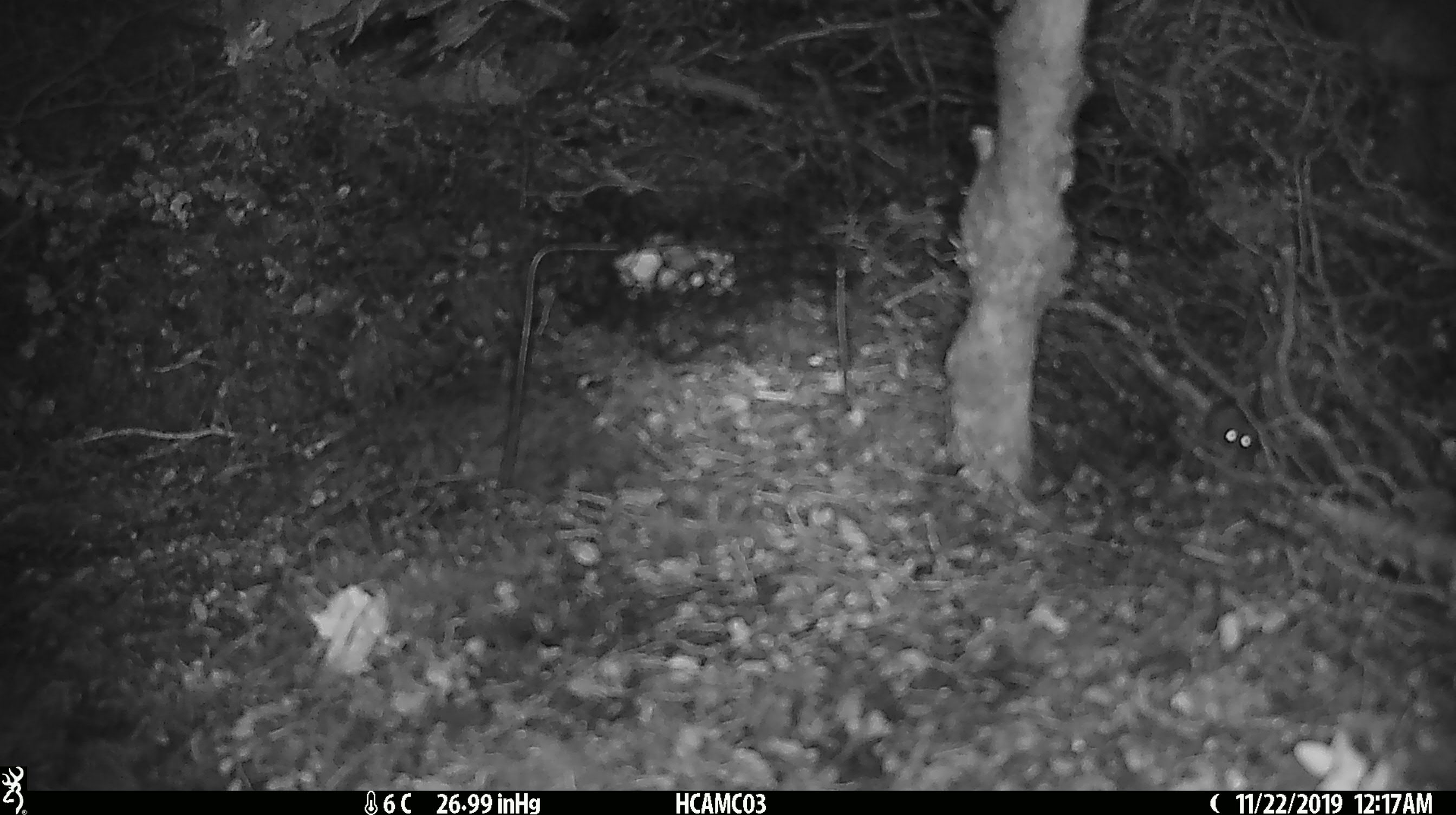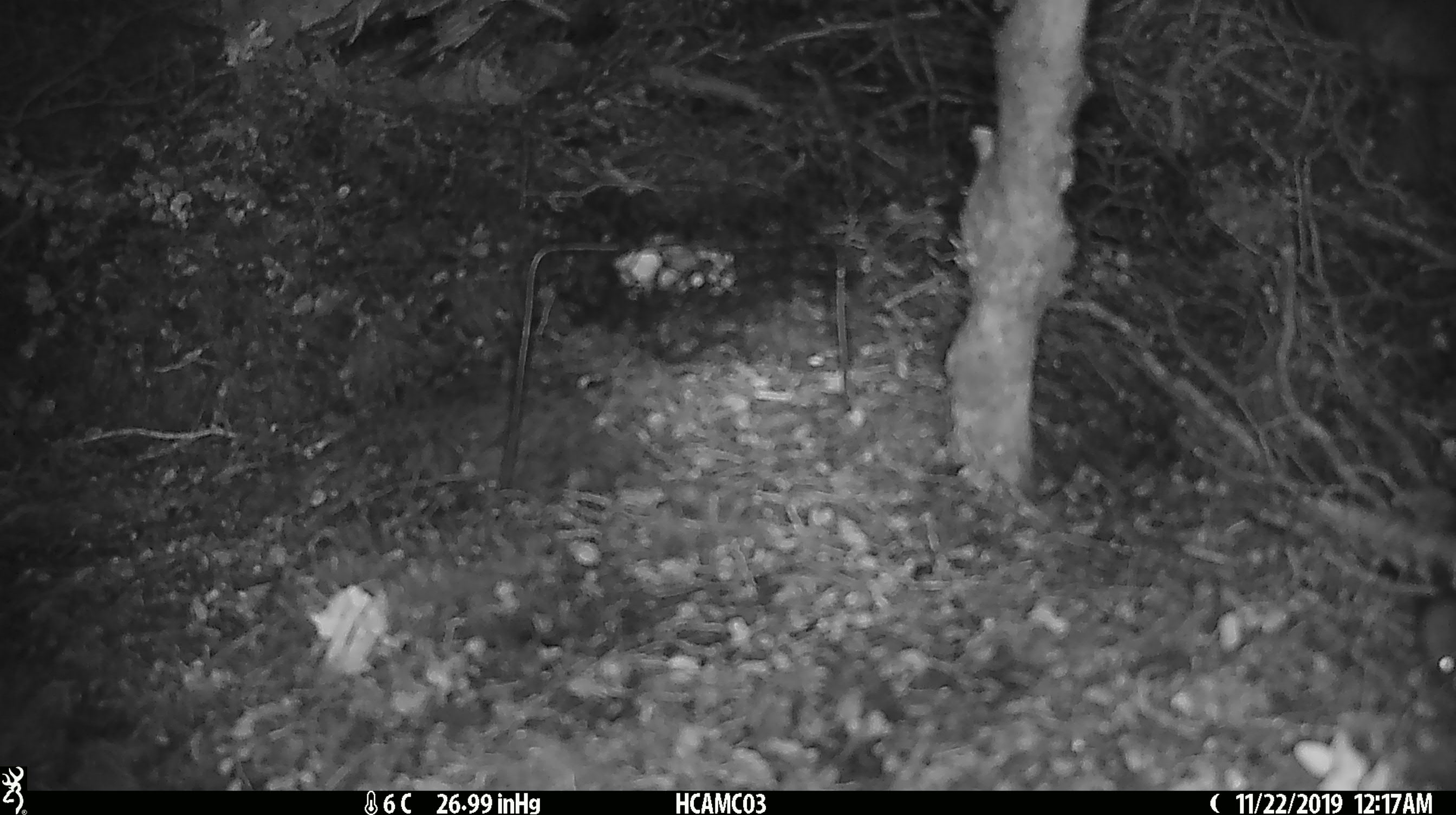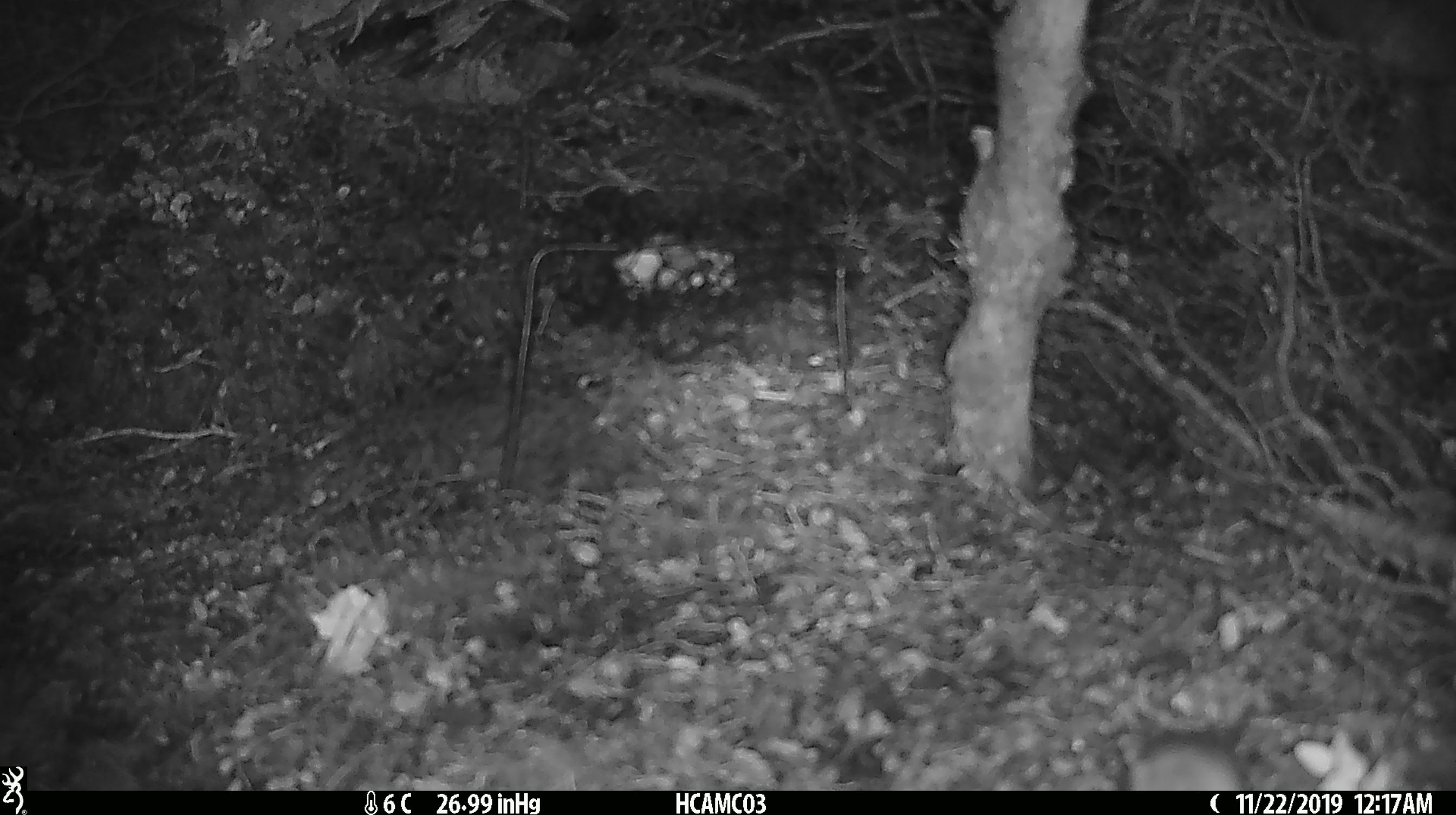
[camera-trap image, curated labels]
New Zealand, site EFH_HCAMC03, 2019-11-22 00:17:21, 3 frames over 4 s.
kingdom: Animalia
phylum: Chordata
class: Mammalia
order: Rodentia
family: Muridae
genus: Mus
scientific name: Mus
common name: mouse